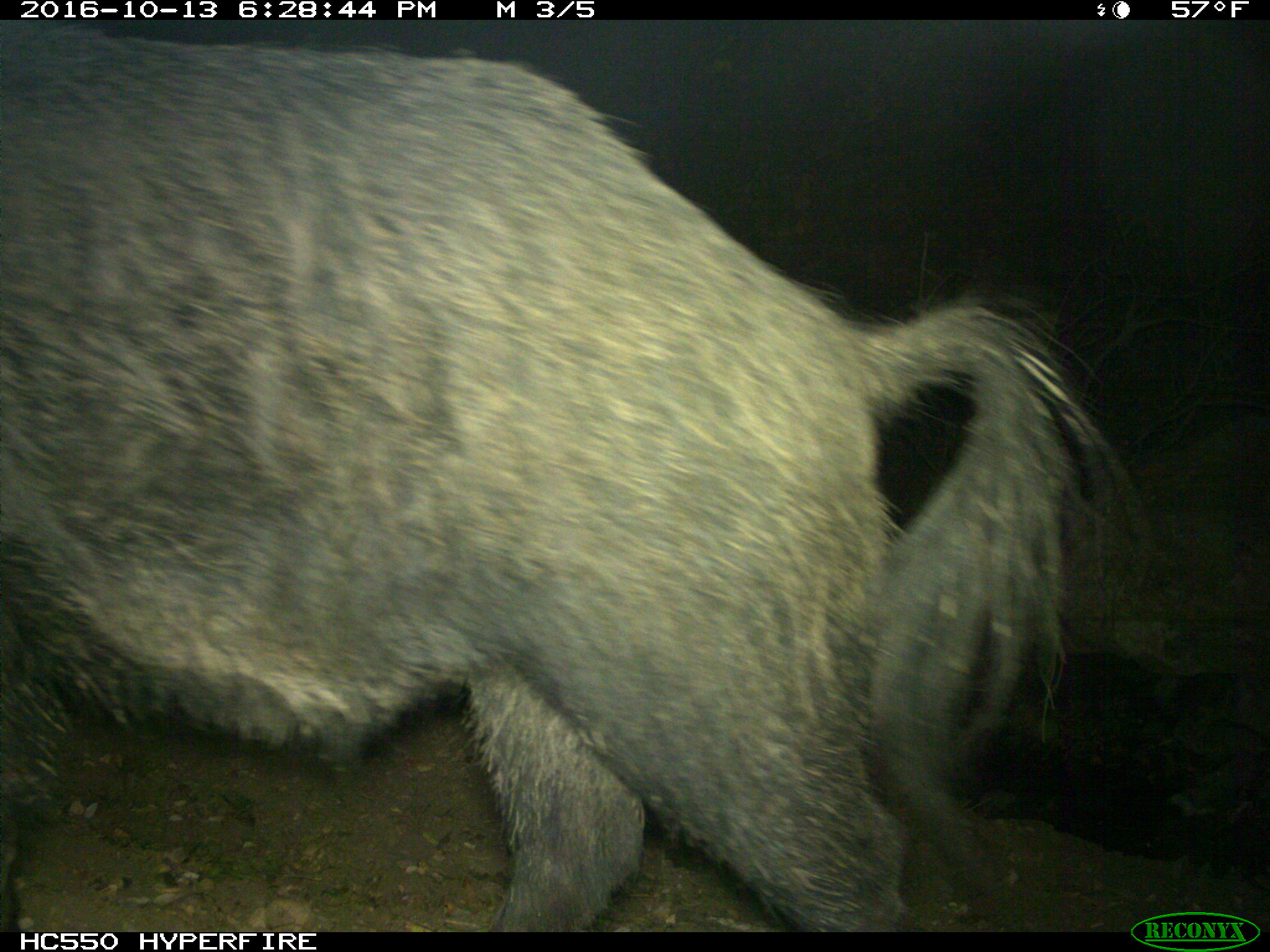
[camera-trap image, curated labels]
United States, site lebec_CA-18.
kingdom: Animalia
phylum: Chordata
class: Mammalia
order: Artiodactyla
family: Suidae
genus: Sus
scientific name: Sus scrofa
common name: wild boar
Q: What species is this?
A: Sus scrofa (wild boar).